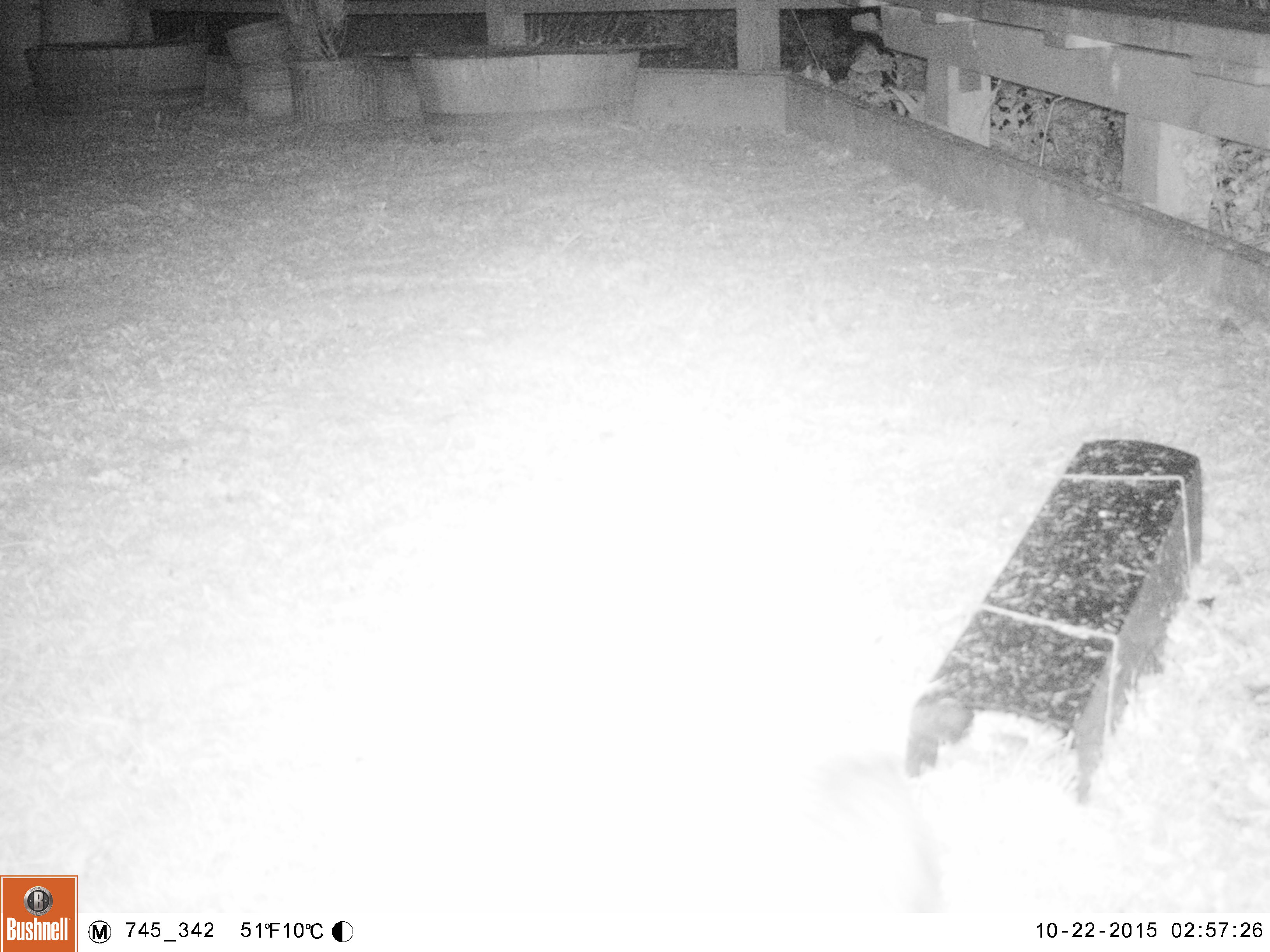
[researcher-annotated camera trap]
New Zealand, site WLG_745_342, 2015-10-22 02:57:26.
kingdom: Animalia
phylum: Chordata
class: Mammalia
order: Eulipotyphla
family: Erinaceidae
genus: Erinaceus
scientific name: Erinaceus europaeus europaeus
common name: european hedgehog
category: hedgehog